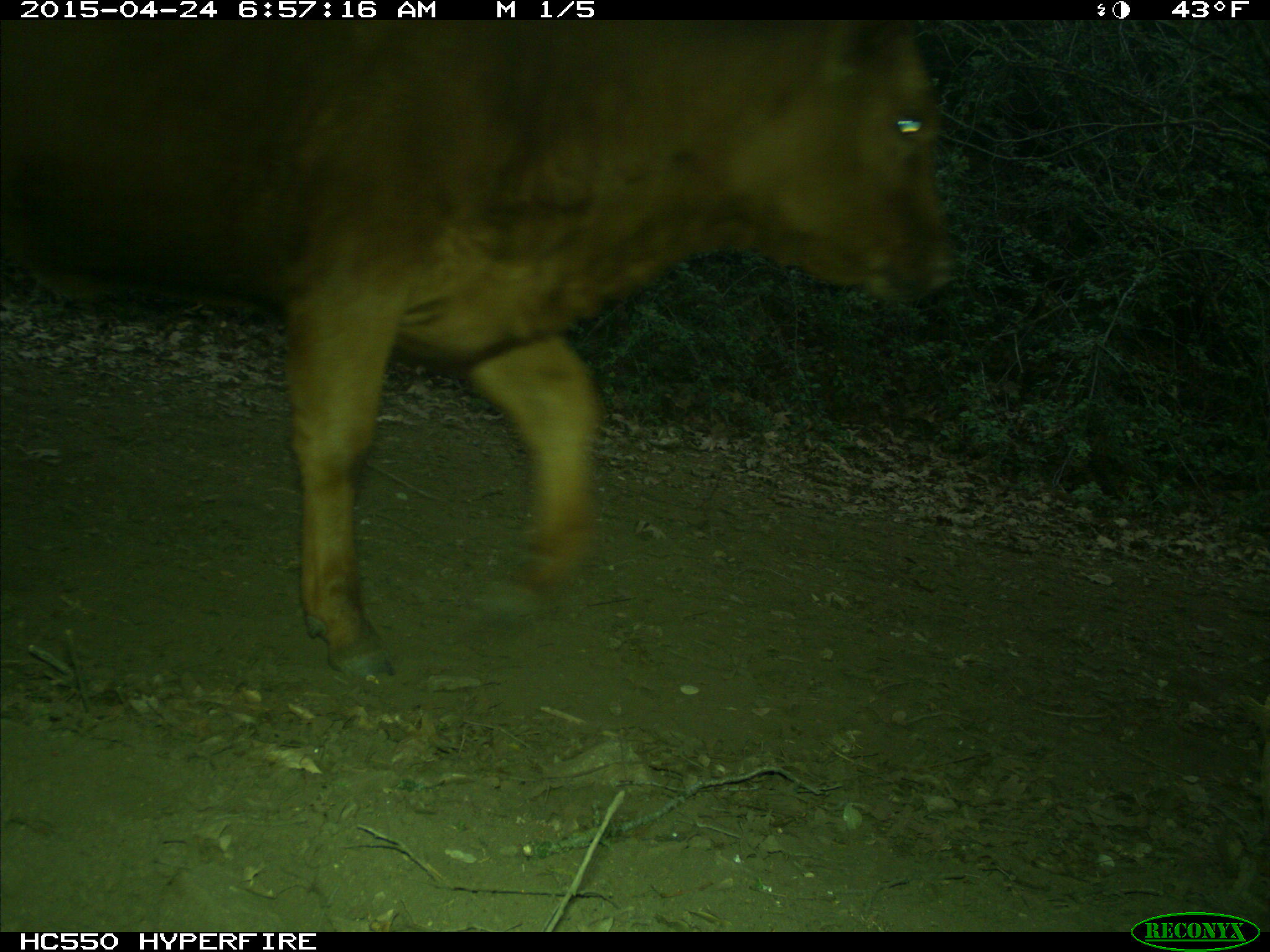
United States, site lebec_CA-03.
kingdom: Animalia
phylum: Chordata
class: Mammalia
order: Artiodactyla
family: Bovidae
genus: Bos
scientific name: Bos taurus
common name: domestic cow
Bos taurus (domestic cow).